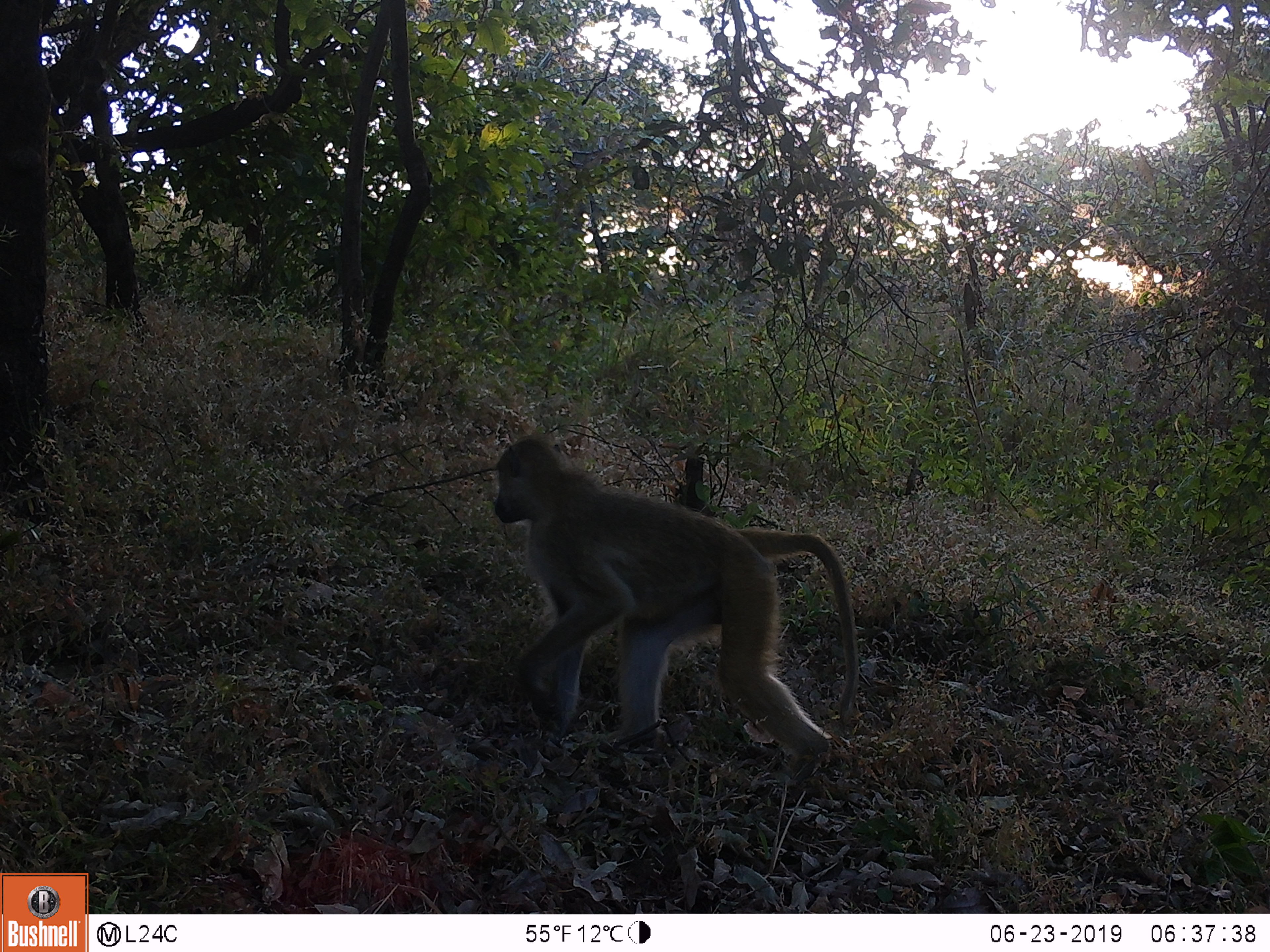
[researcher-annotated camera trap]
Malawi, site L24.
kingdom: Animalia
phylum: Chordata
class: Mammalia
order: Primates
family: Cercopithecidae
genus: Papio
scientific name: Papio cynocephalus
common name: yellow baboon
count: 1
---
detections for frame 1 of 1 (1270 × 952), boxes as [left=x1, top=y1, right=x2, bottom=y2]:
yellow baboon: [left=487, top=424, right=861, bottom=787]